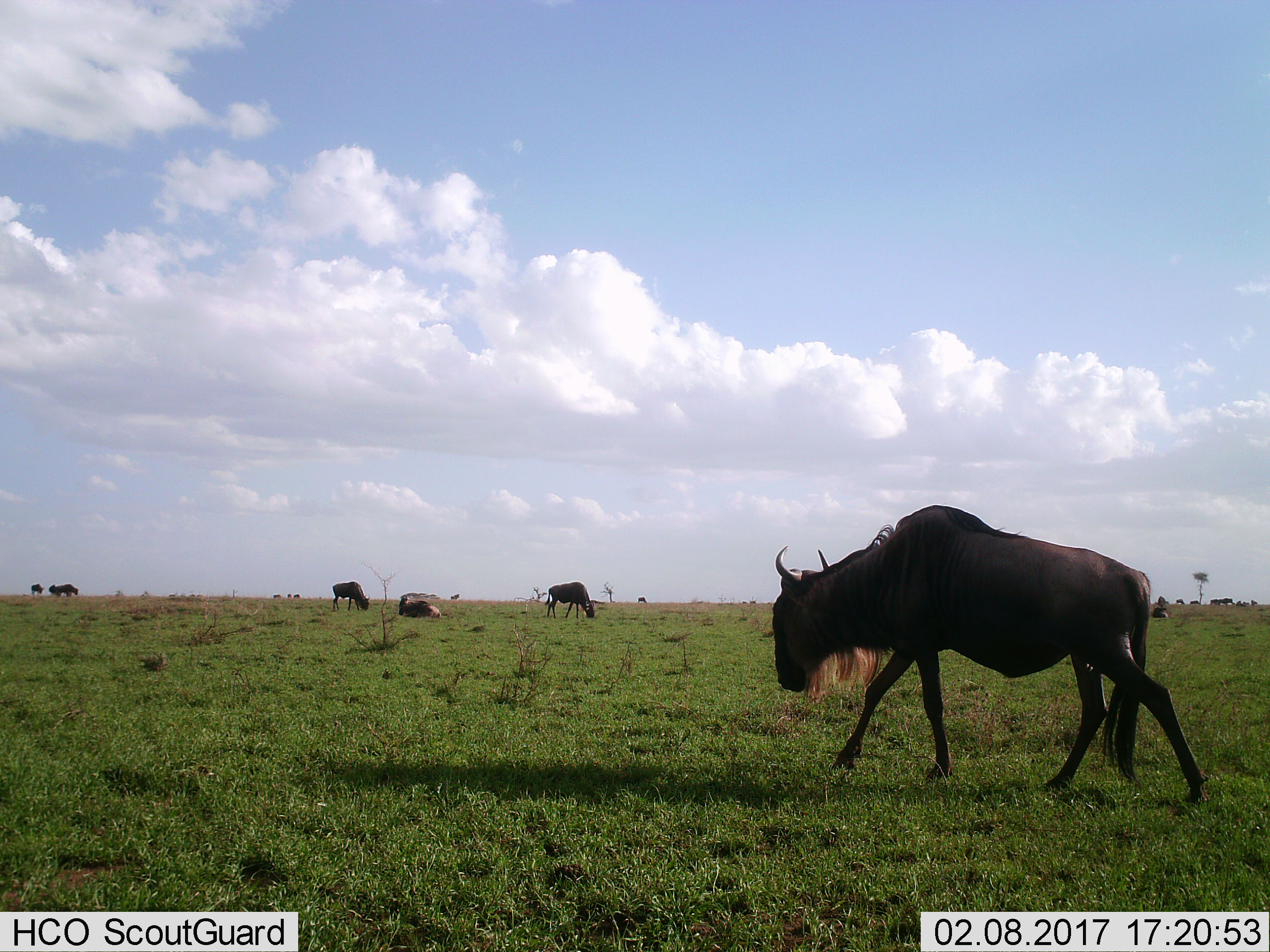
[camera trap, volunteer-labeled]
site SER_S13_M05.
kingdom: Animalia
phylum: Chordata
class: Mammalia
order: Artiodactyla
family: Bovidae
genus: Connochaetes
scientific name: Connochaetes taurinus taurinus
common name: blue wildebeest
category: wildebeestblue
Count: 11-50.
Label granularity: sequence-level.